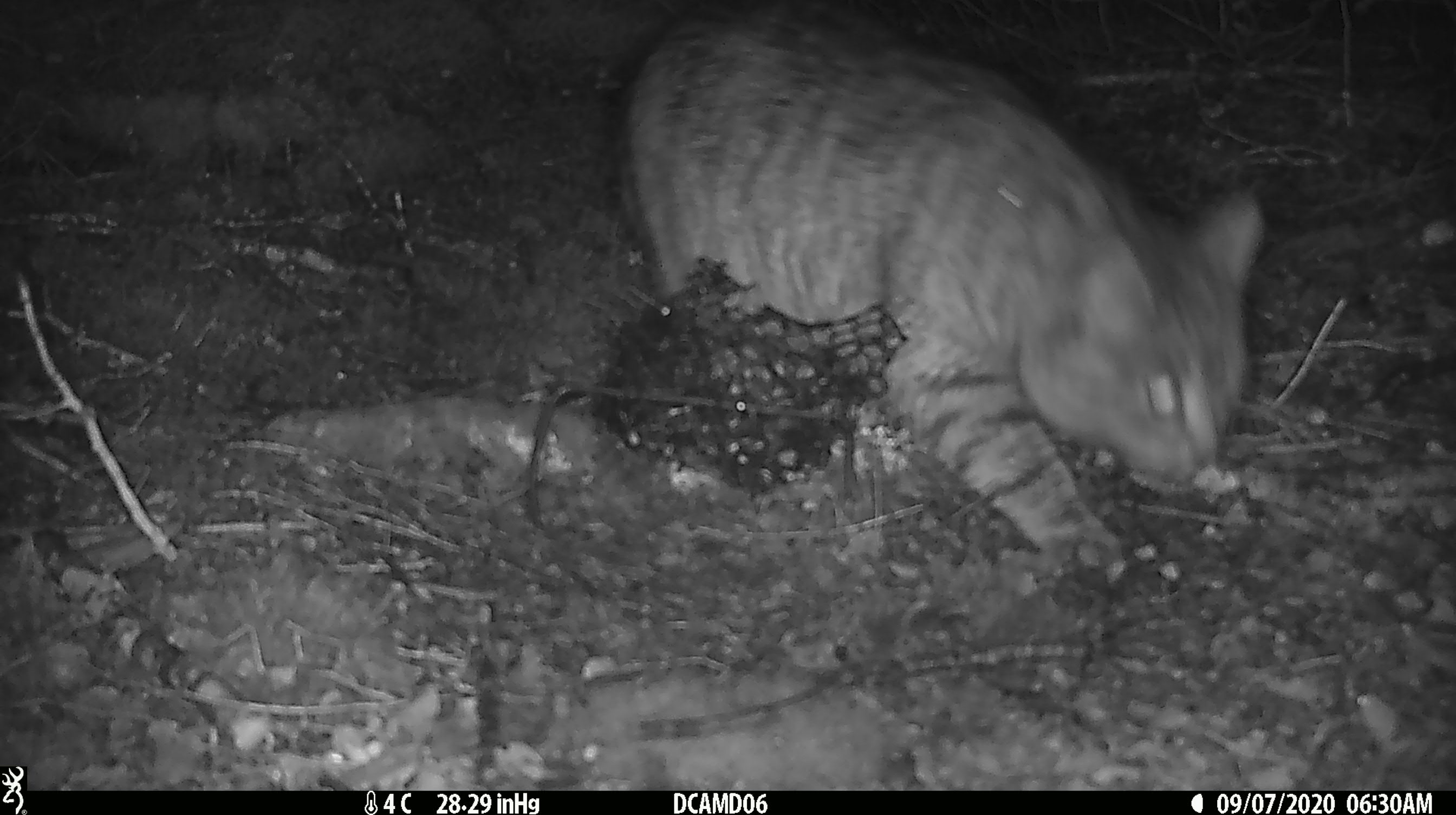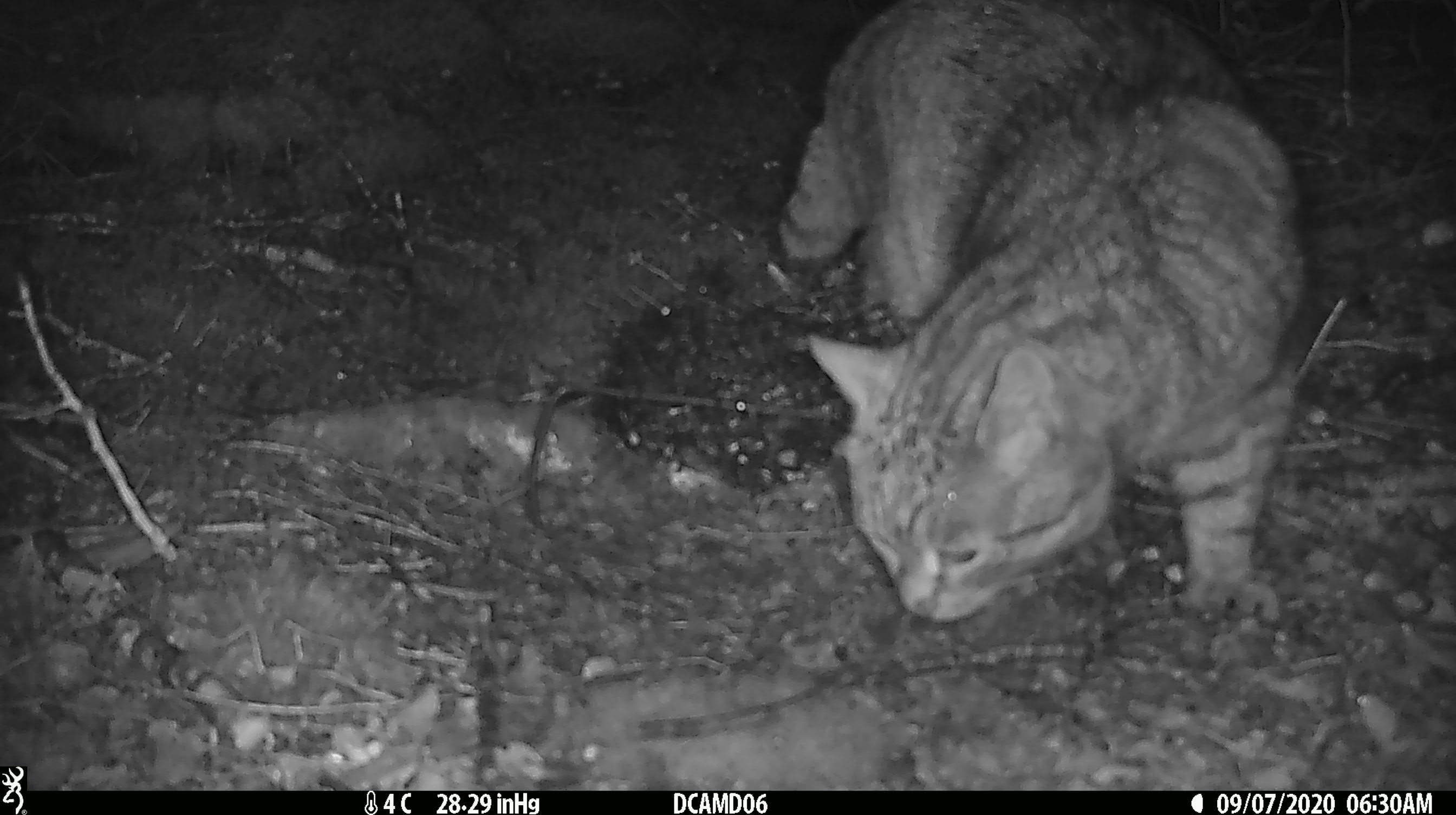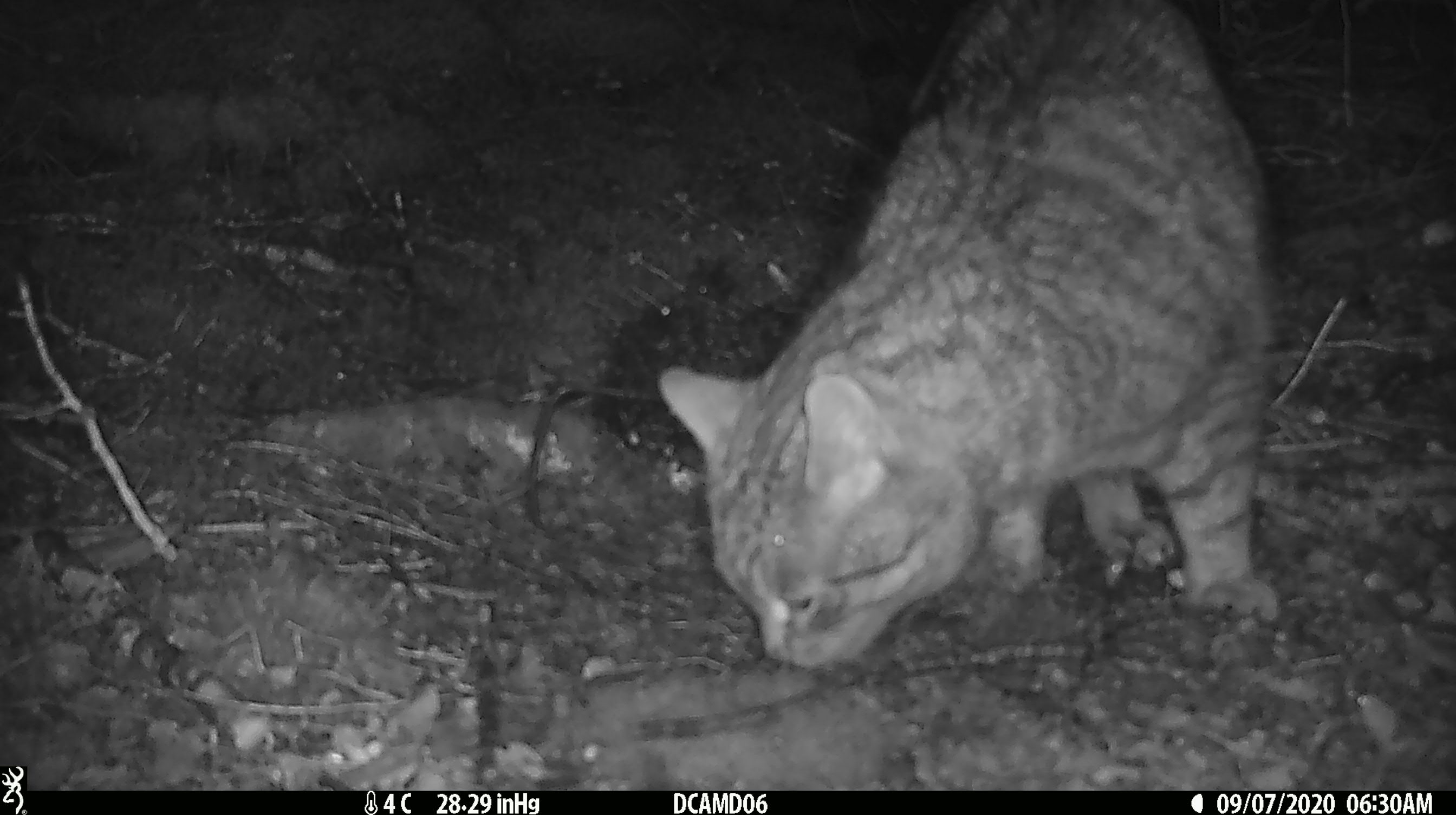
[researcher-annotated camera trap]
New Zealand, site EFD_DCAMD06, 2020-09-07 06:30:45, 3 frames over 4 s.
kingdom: Animalia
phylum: Chordata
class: Mammalia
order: Carnivora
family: Felidae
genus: Felis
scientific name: Felis catus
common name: domestic cat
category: cat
Cat (domestic cat) (Felis catus).